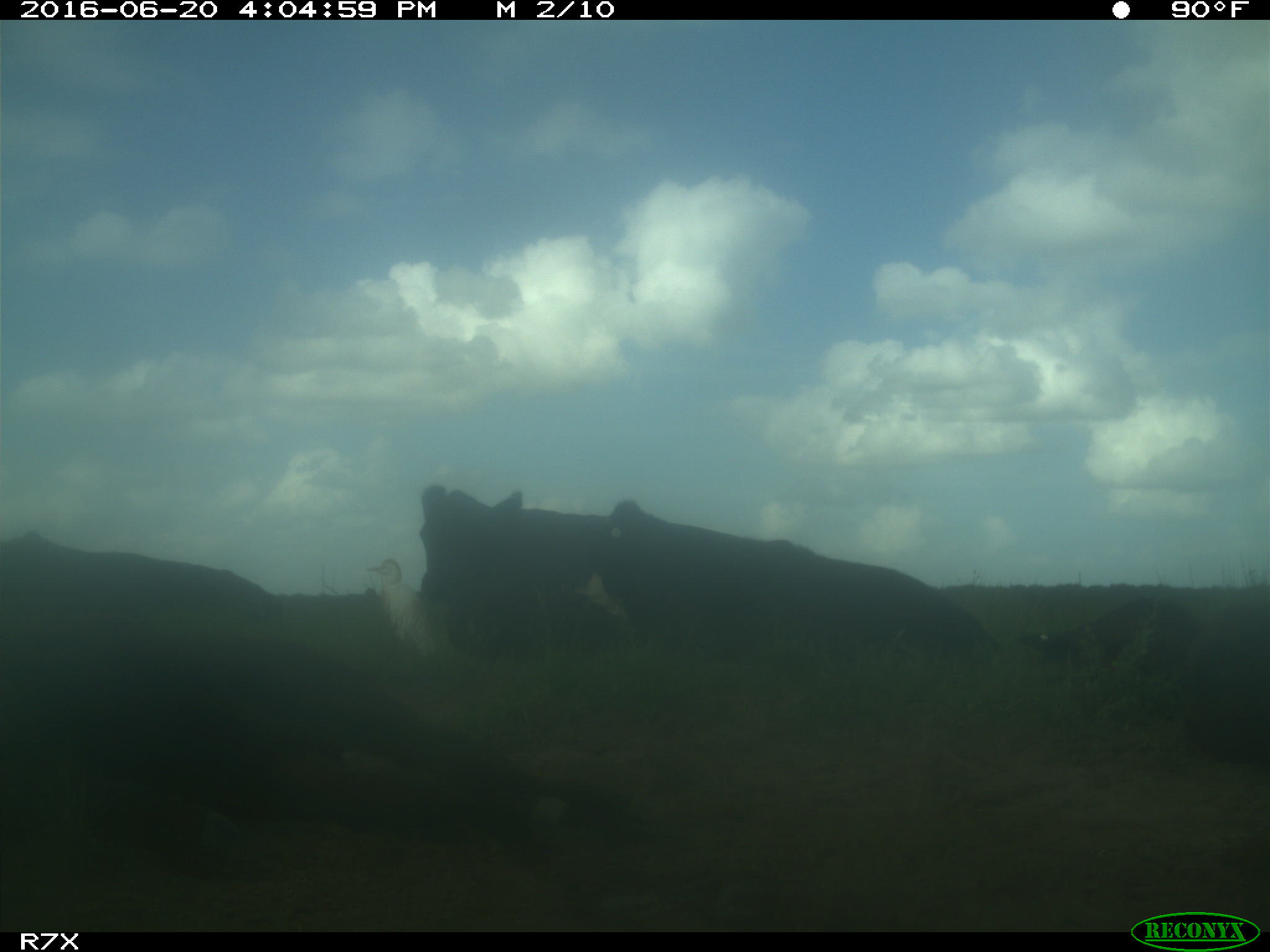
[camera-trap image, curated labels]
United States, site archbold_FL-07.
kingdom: Animalia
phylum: Chordata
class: Mammalia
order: Artiodactyla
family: Bovidae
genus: Bos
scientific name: Bos taurus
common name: domestic cow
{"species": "Bos taurus (domestic cow)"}